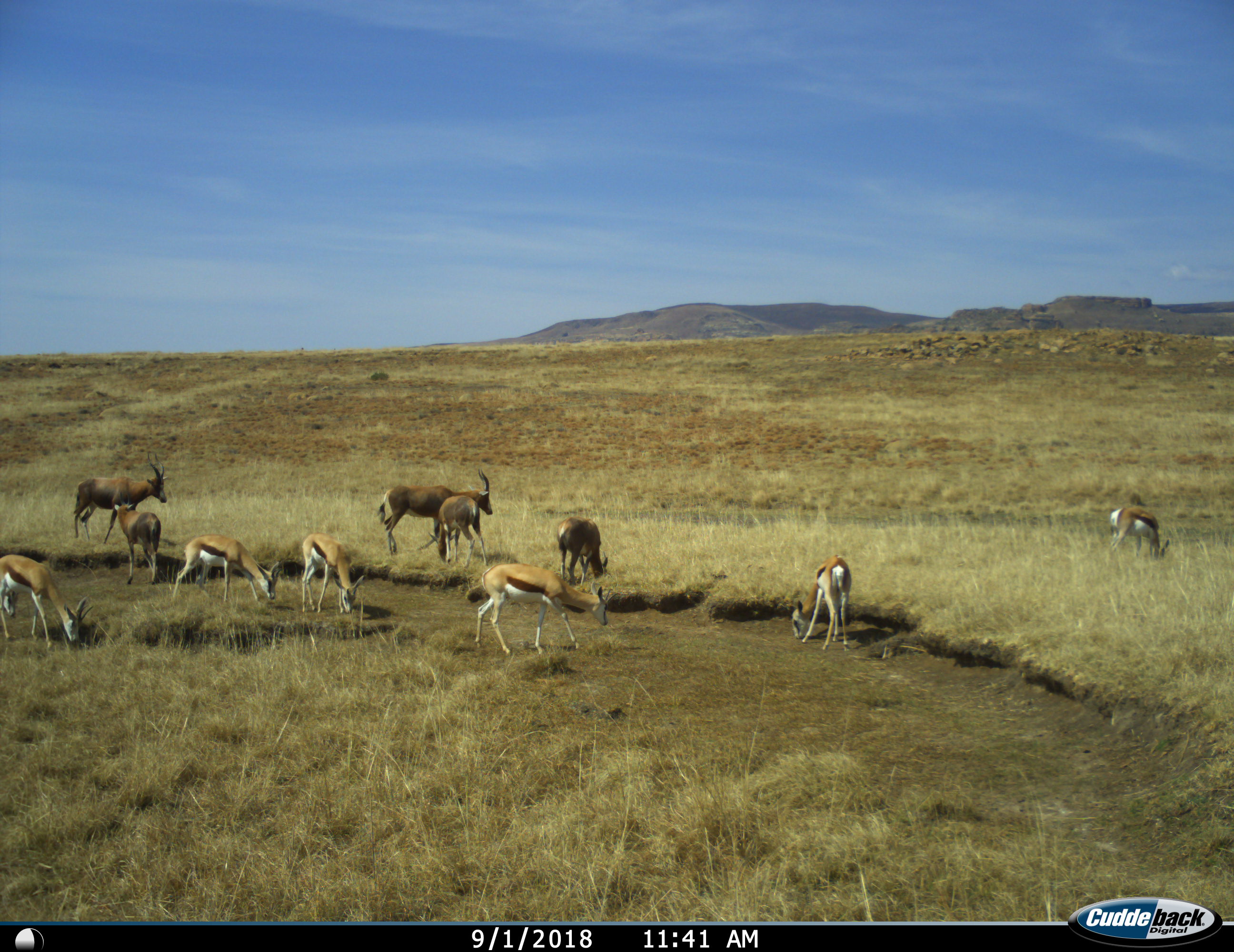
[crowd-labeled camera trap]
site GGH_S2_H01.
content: unidentified animal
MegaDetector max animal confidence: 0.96